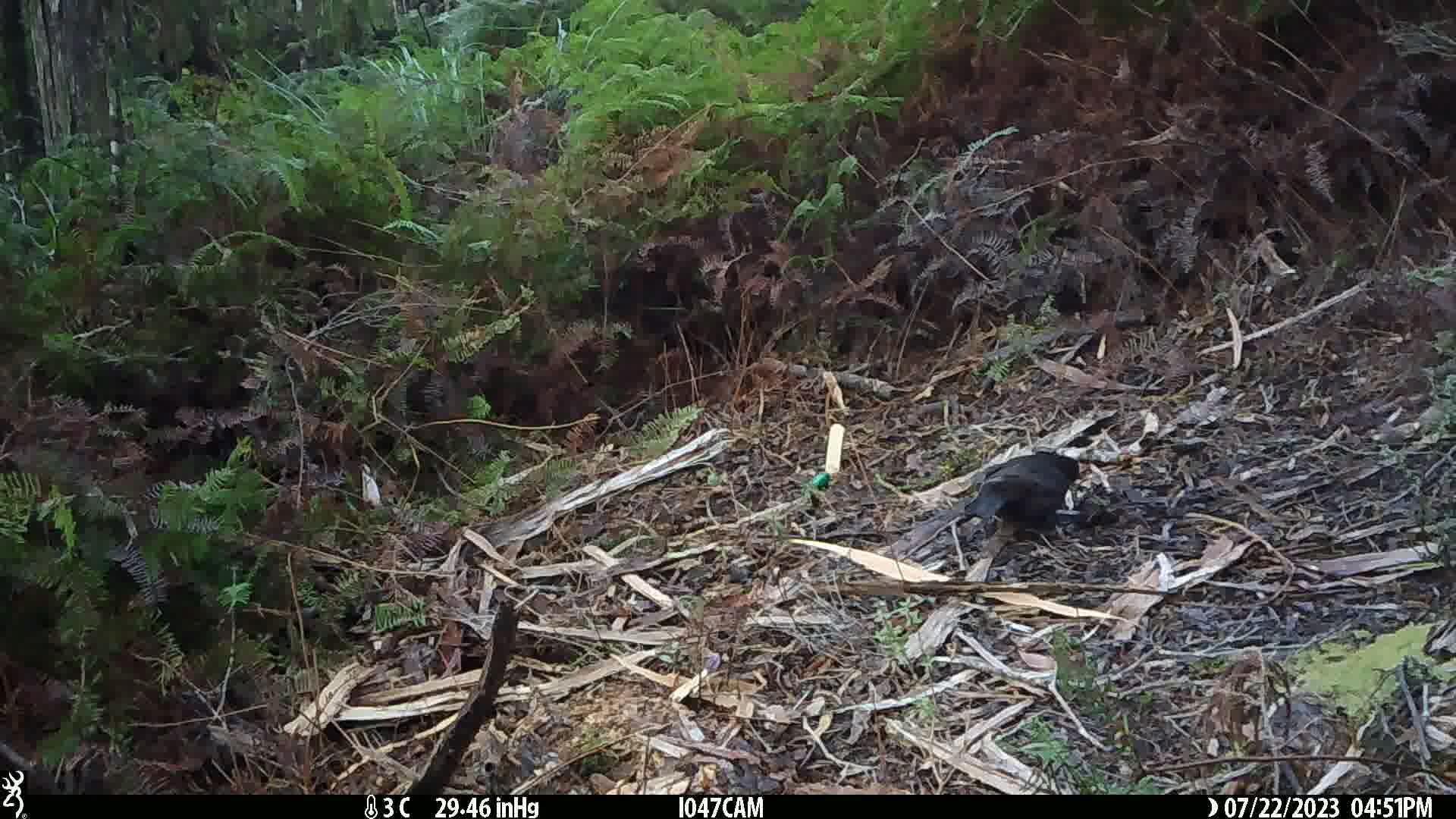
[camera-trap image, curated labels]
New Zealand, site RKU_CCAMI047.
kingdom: Animalia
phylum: Chordata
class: Aves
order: Passeriformes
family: Turdidae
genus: Turdus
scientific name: Turdus merula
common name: eurasian blackbird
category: blackbird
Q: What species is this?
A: Blackbird (eurasian blackbird) (Turdus merula).